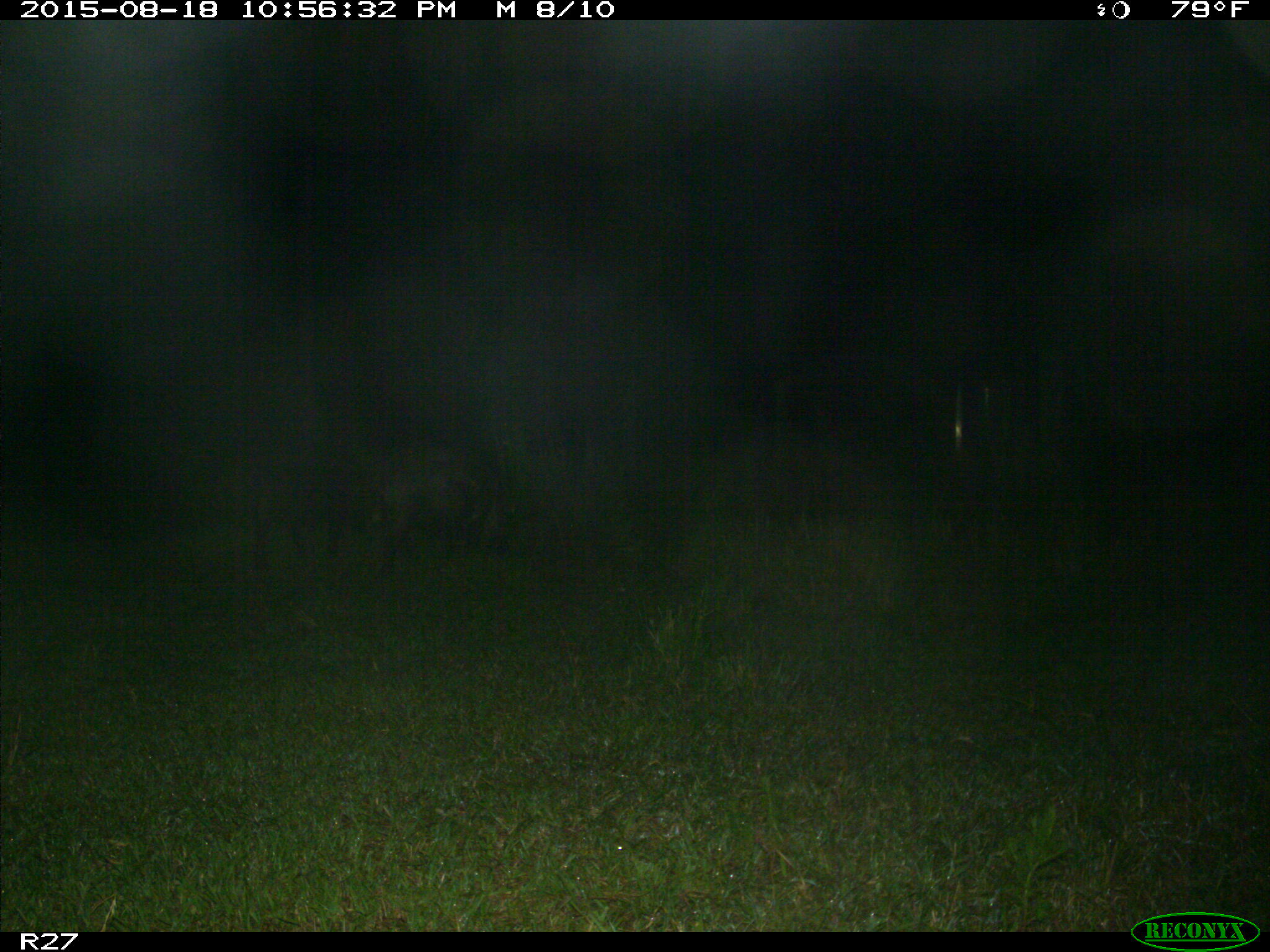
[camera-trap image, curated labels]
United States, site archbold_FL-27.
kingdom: Animalia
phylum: Chordata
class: Mammalia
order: Artiodactyla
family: Suidae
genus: Sus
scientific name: Sus scrofa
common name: wild boar